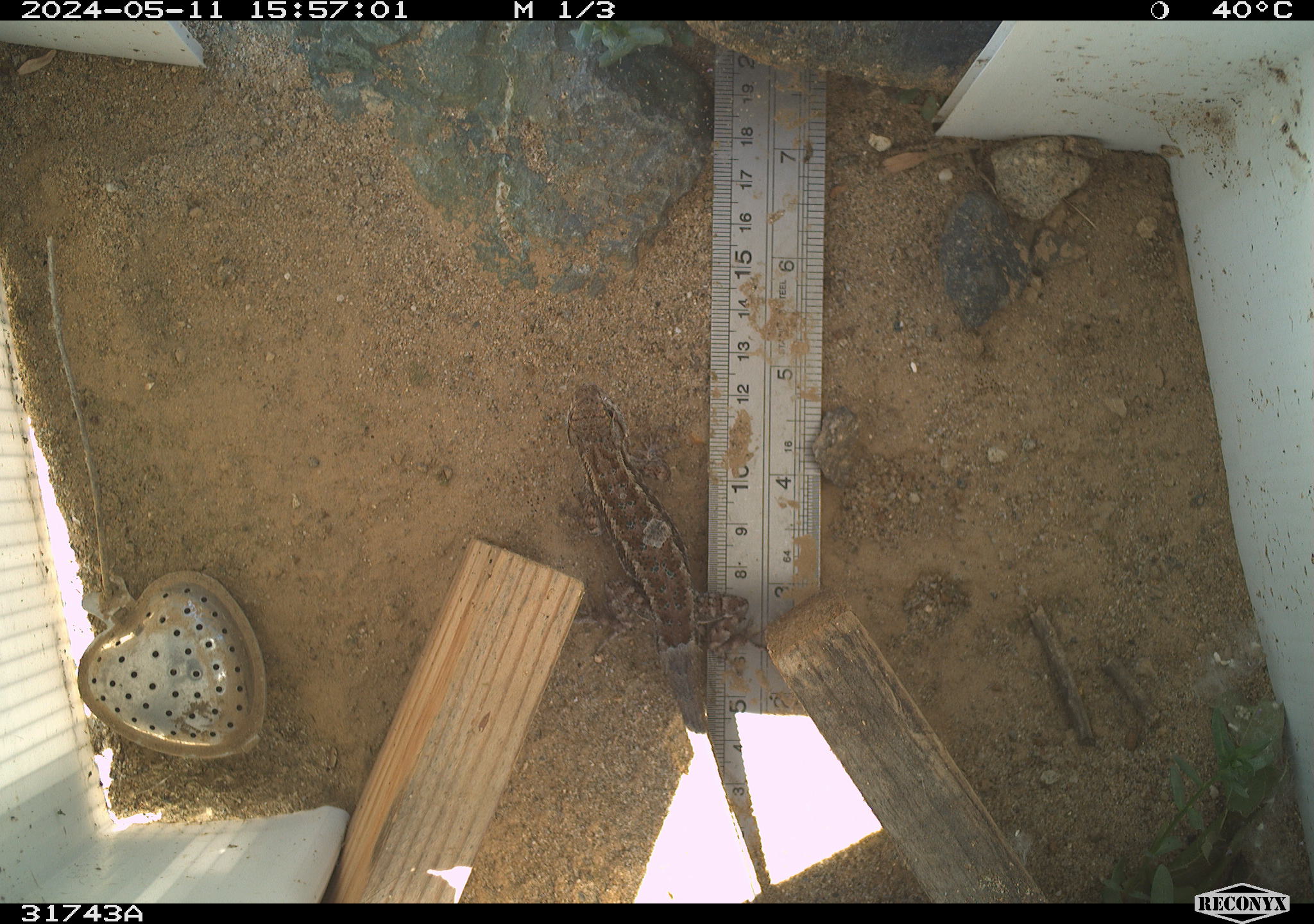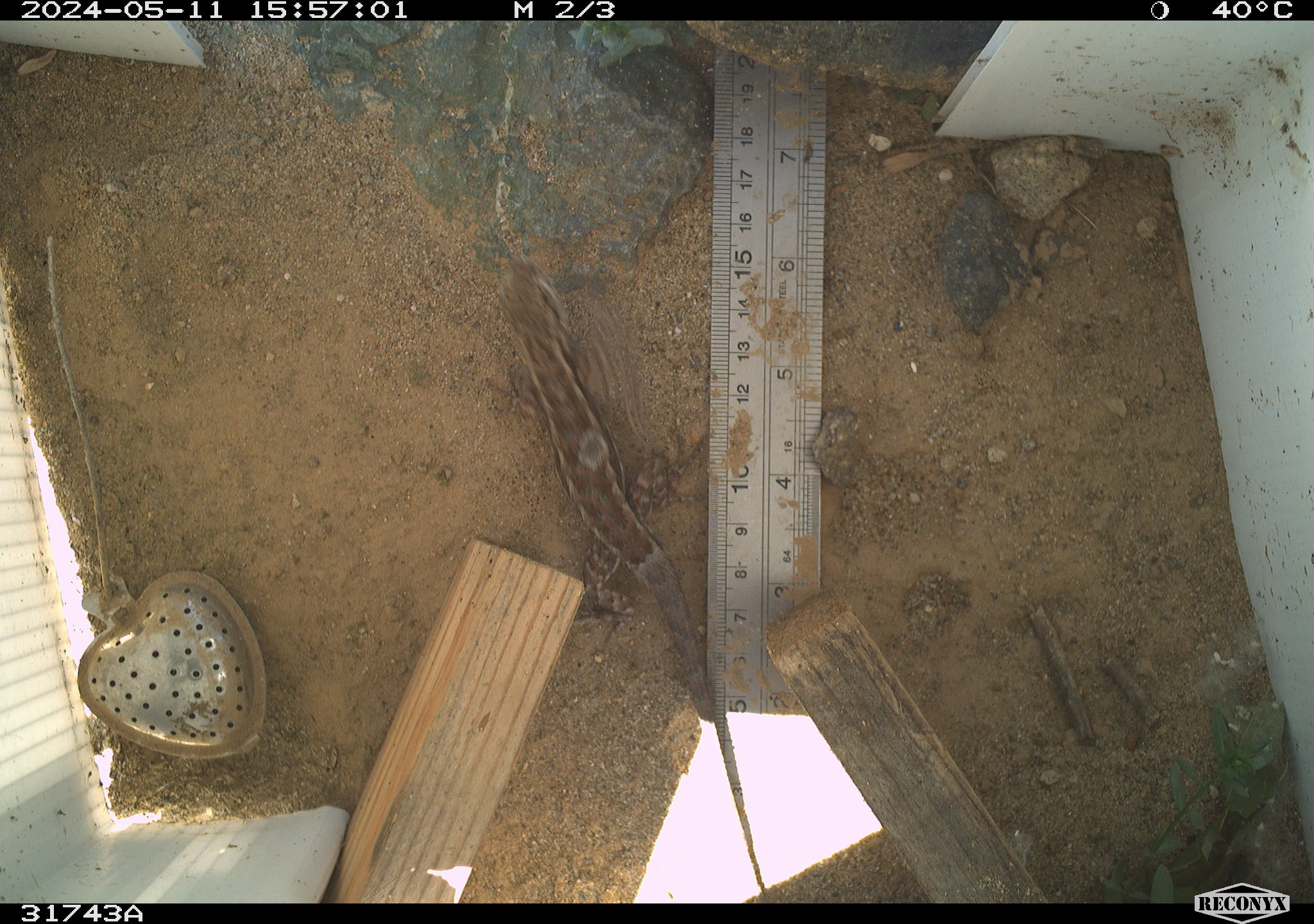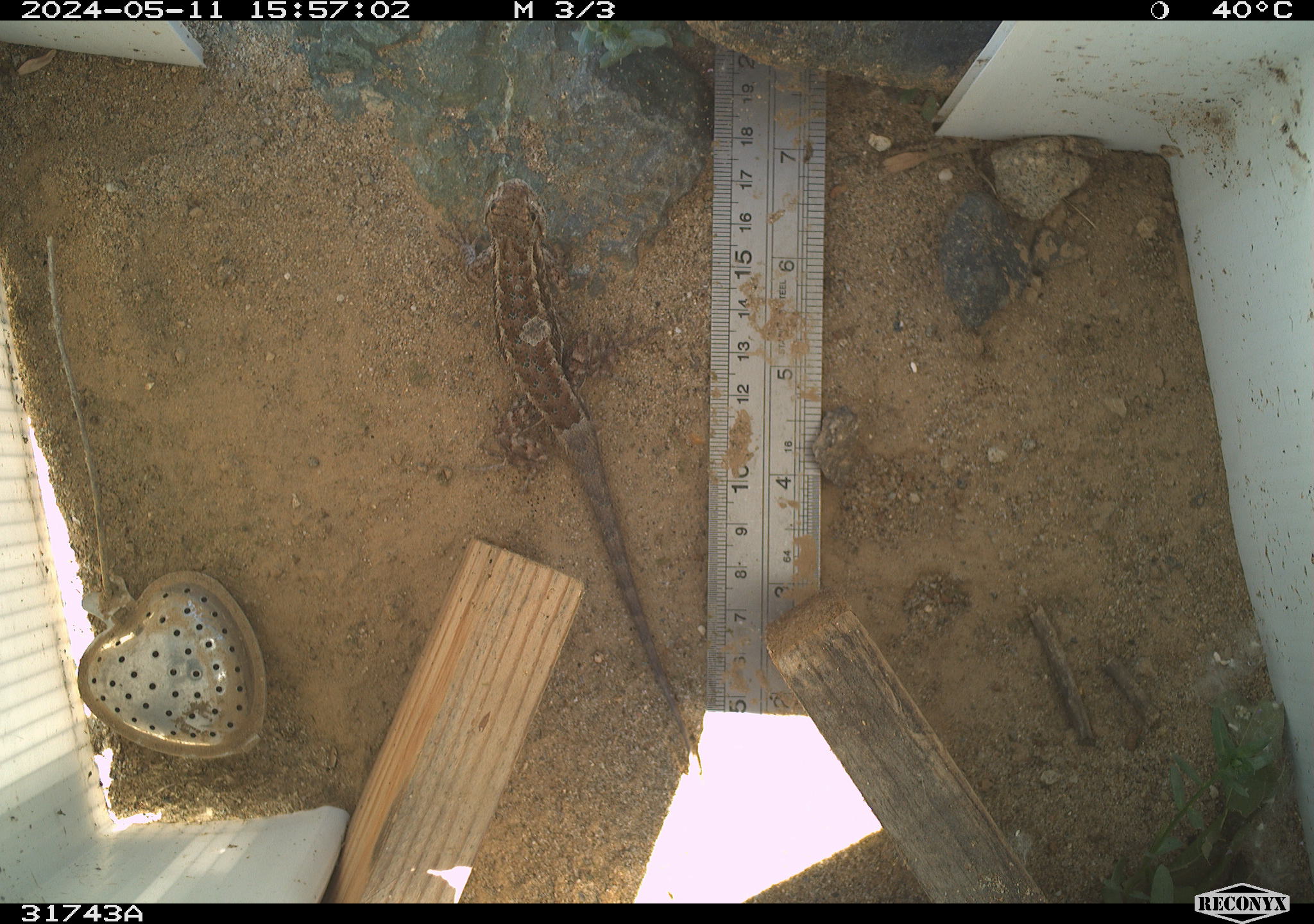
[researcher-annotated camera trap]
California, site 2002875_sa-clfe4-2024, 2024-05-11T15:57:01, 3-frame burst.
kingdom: Animalia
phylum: Chordata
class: Reptilia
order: Squamata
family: Phrynosomatidae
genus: Sceloporus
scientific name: Sceloporus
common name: spiny lizards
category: sceloporus species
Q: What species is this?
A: Sceloporus species (spiny lizards) (Sceloporus).